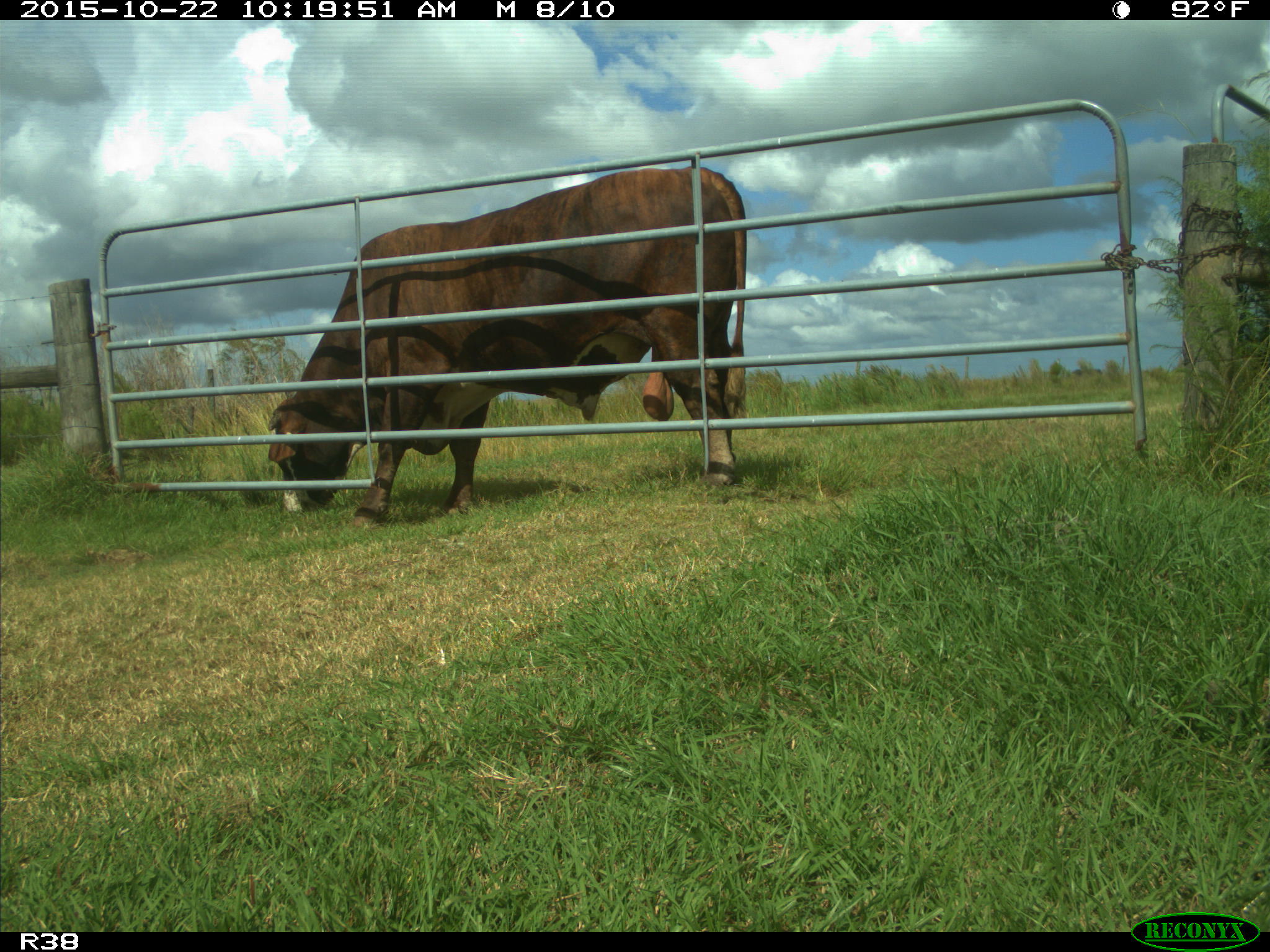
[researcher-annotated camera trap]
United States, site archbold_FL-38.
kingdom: Animalia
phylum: Chordata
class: Mammalia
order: Artiodactyla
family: Bovidae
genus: Bos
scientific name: Bos taurus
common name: domestic cow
Bos taurus (domestic cow).